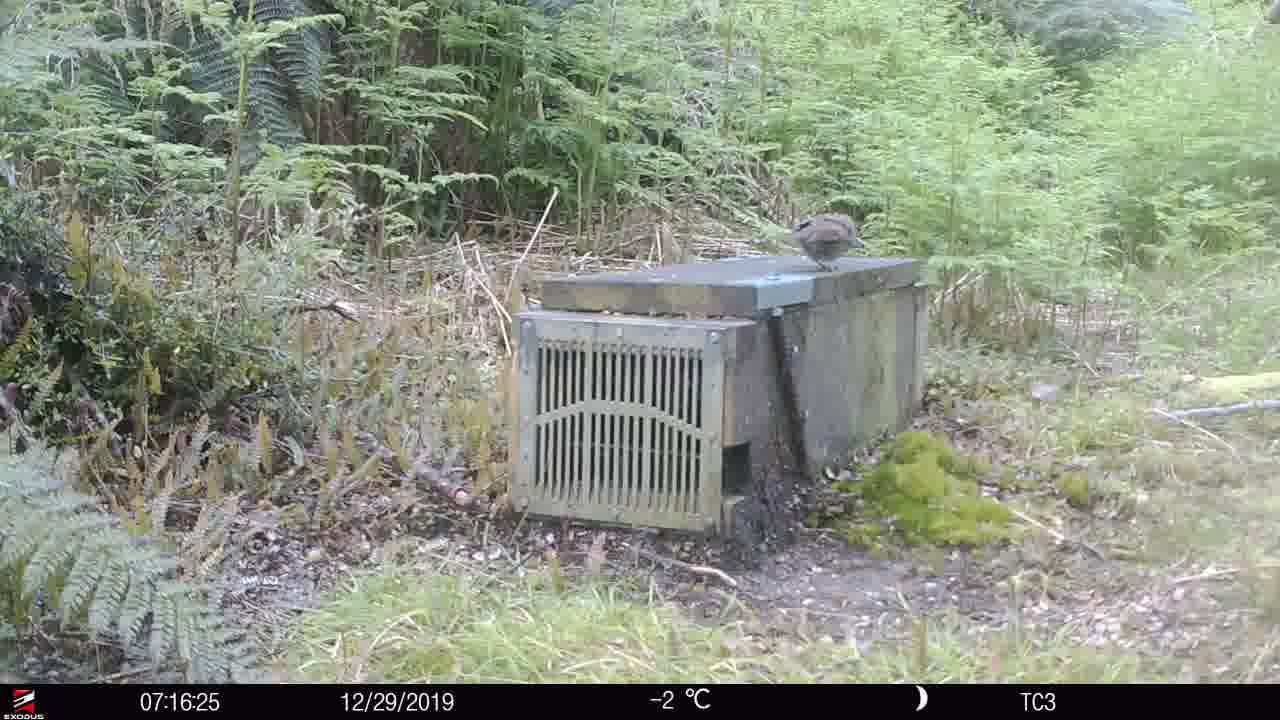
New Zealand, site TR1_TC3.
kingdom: Animalia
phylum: Chordata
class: Aves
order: Passeriformes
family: Prunellidae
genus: Prunella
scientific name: Prunella modularis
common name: dunnock